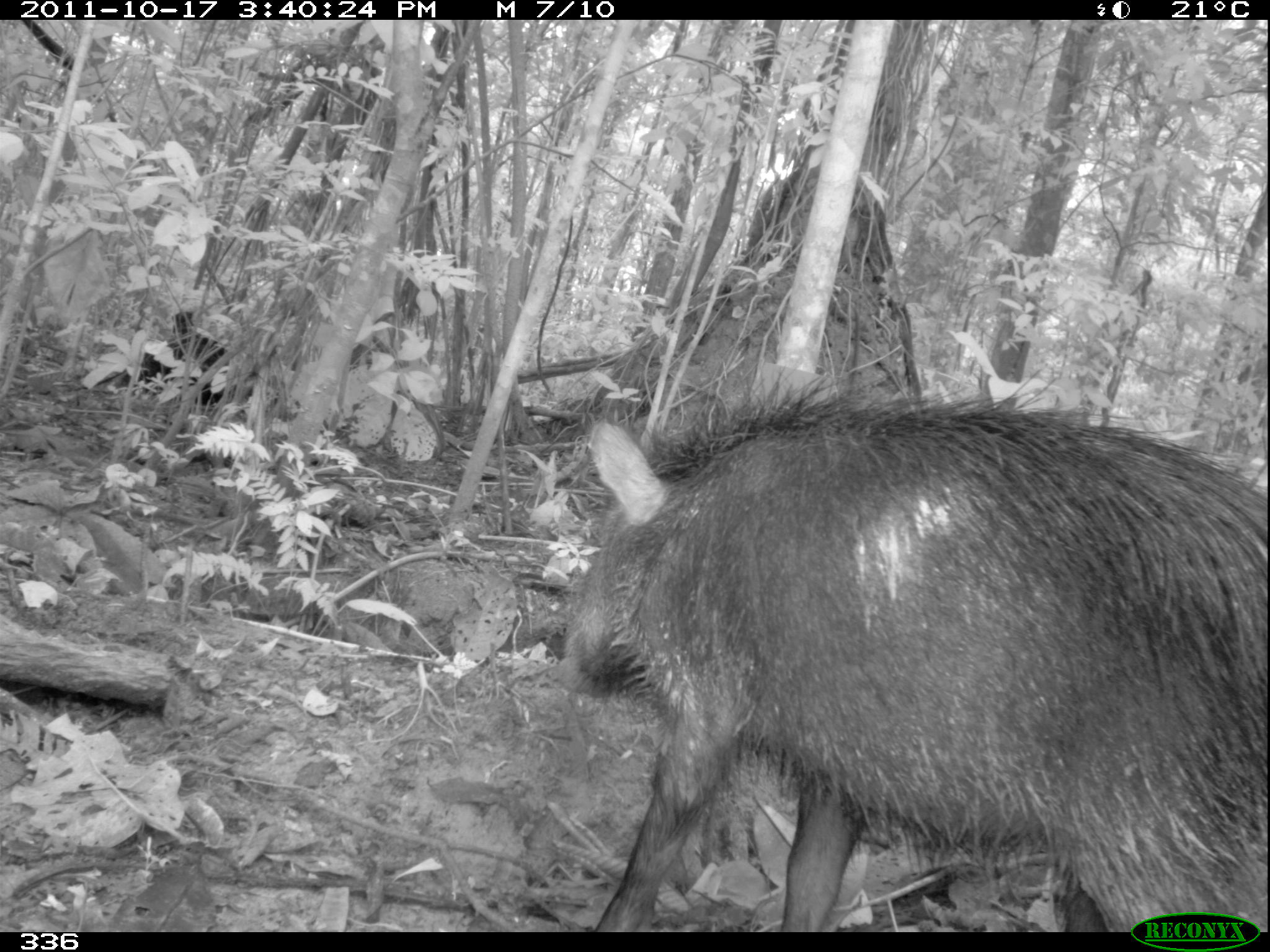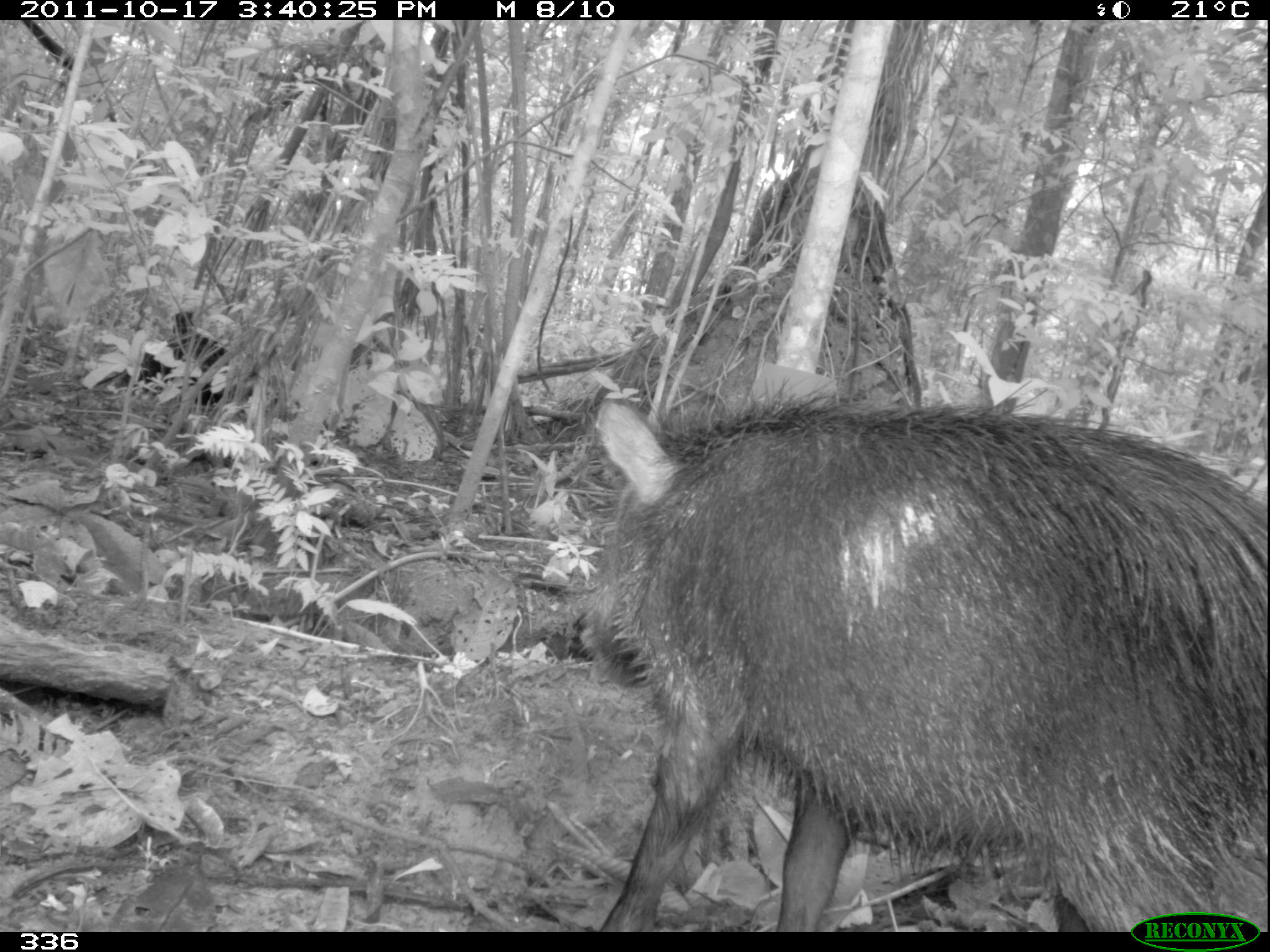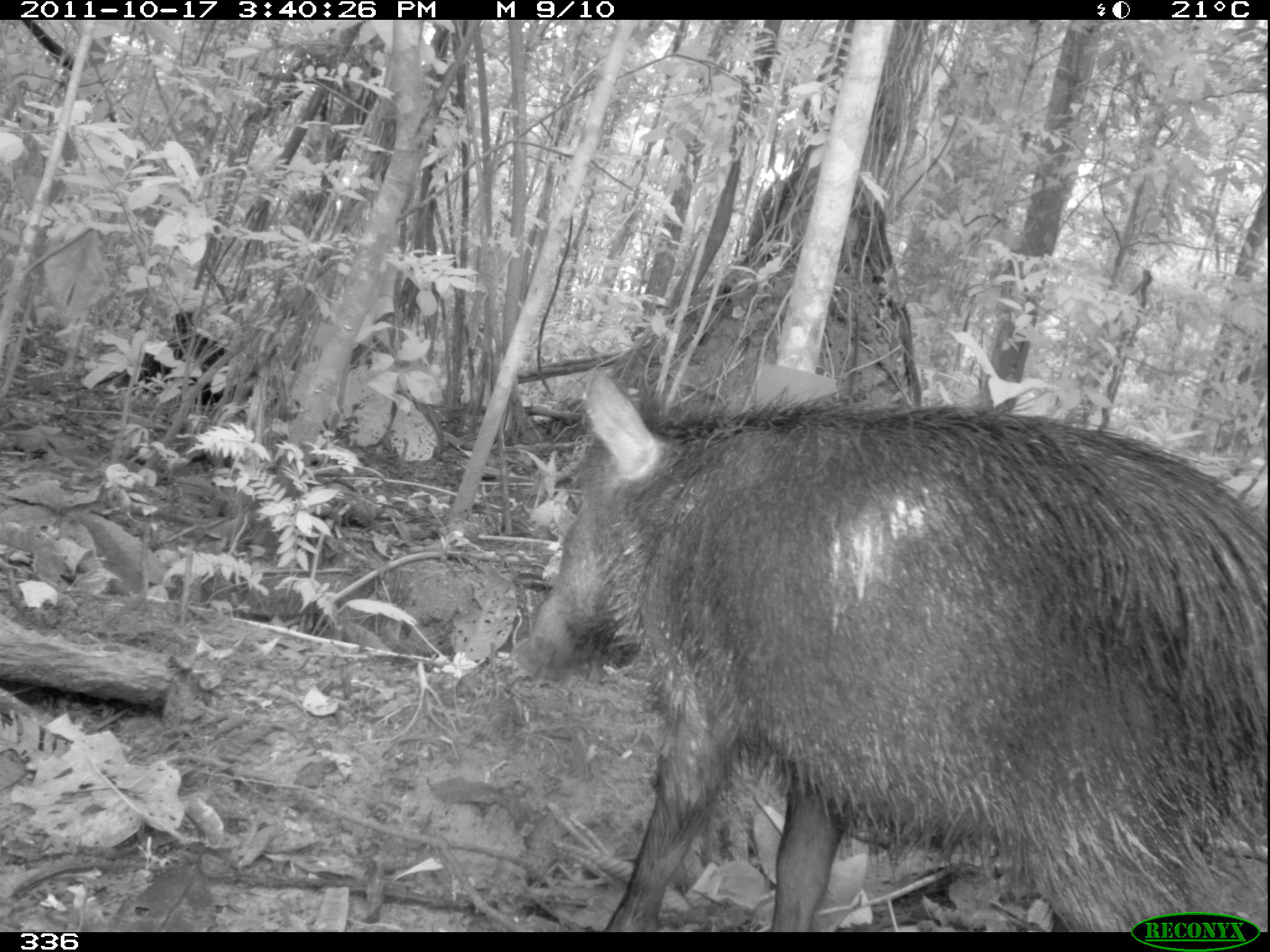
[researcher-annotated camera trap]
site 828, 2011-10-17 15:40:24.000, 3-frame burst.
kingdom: Animalia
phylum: Chordata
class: Mammalia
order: Artiodactyla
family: Tayassuidae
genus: Tayassu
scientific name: Tayassu pecari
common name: white-lipped peccary